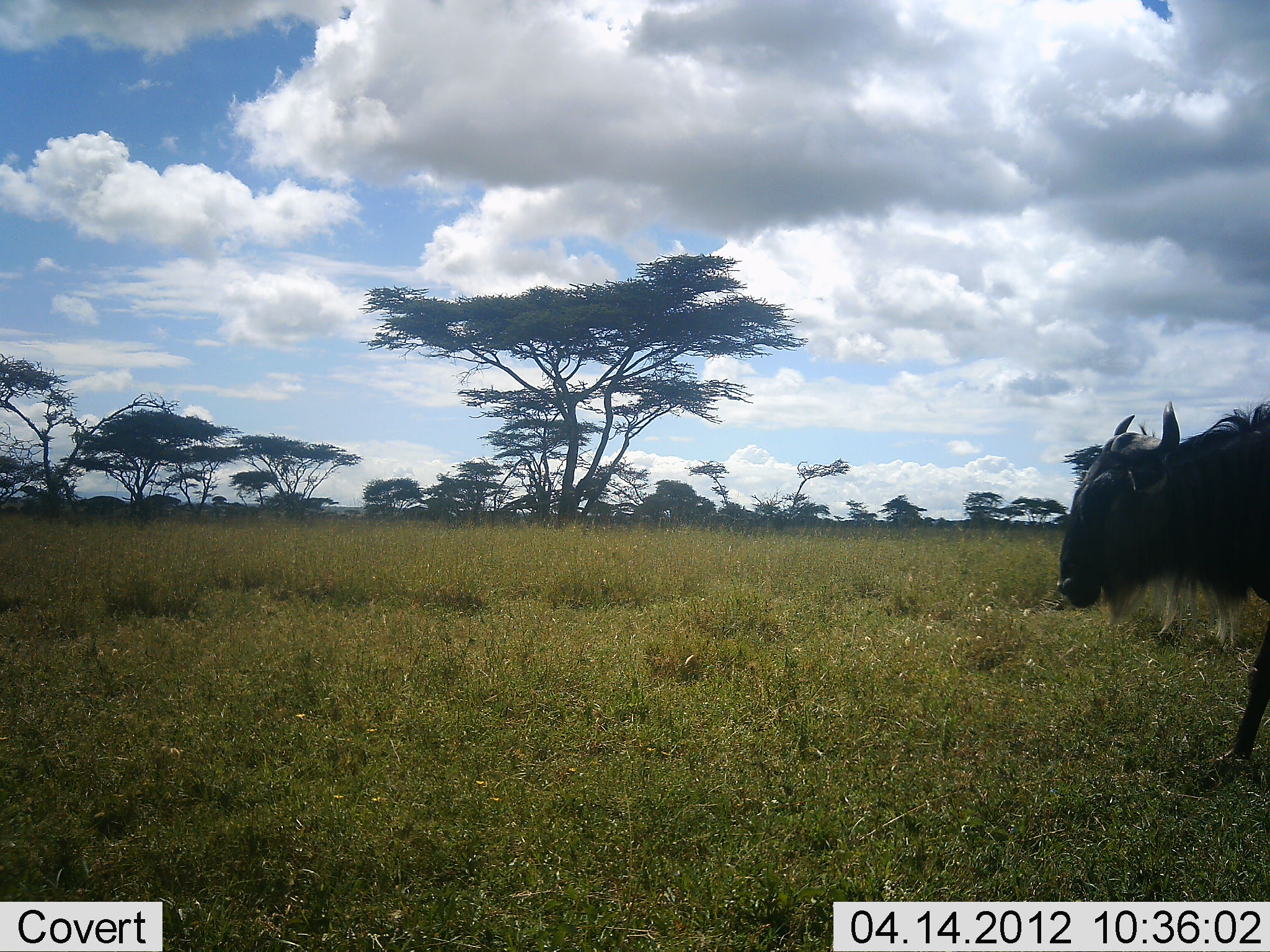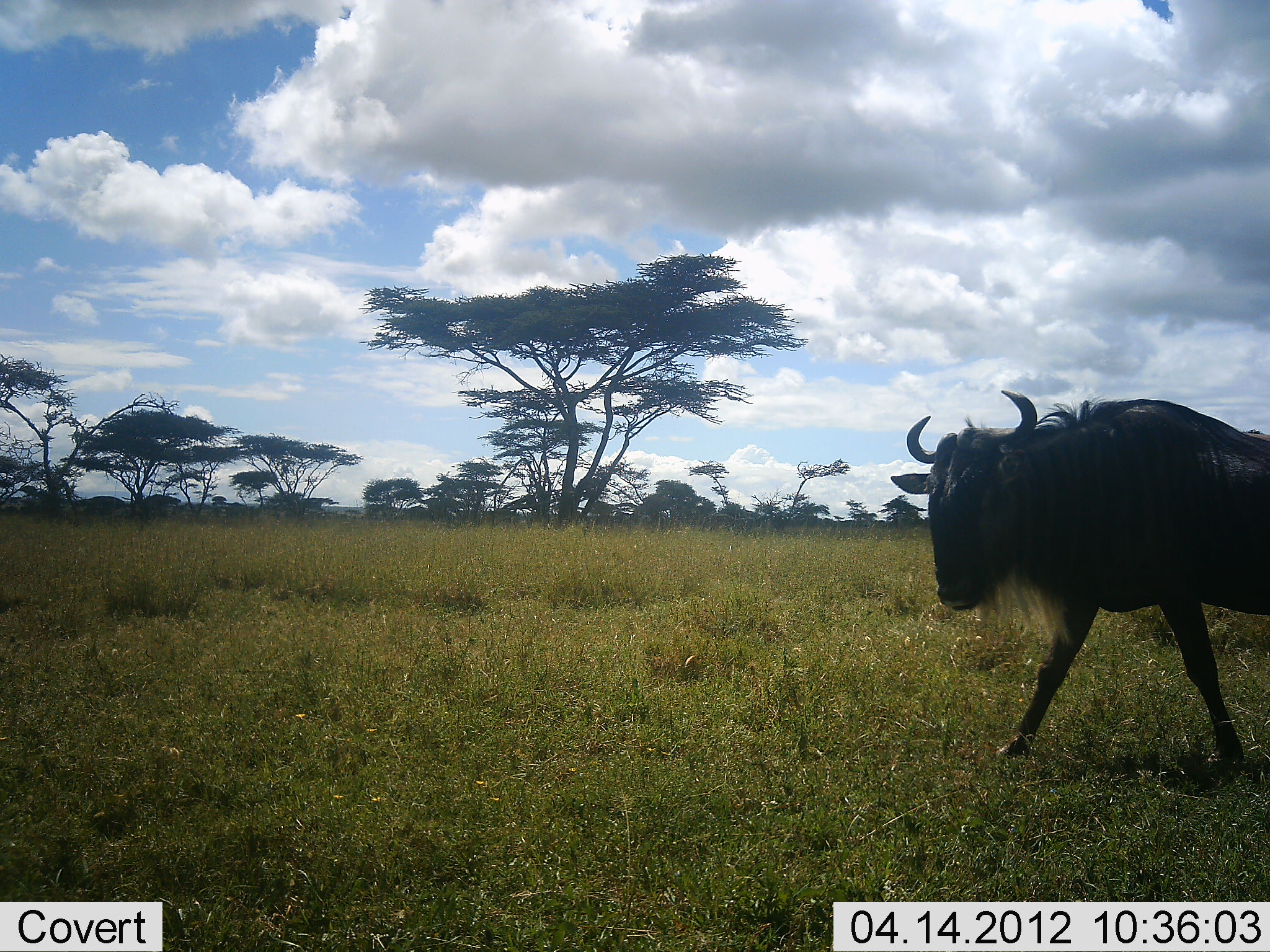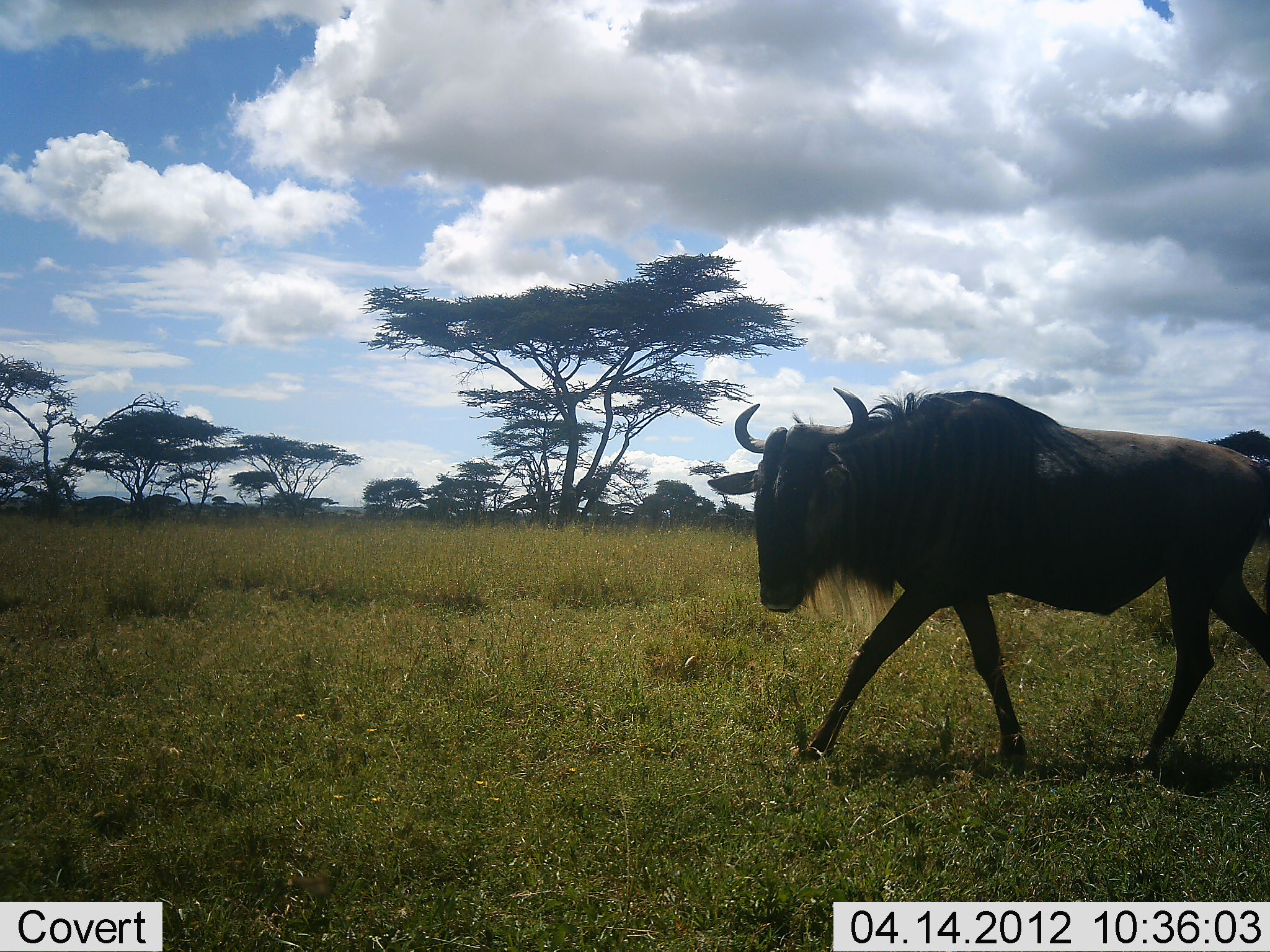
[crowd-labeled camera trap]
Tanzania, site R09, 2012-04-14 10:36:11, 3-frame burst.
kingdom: Animalia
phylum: Chordata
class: Mammalia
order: Artiodactyla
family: Bovidae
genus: Connochaetes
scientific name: Connochaetes taurinus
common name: blue wildebeest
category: wildebeest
Wildebeest (blue wildebeest) (Connochaetes taurinus), count 1. Behavior (volunteer vote fractions): standing 4%, resting 0%, moving 96%, interacting 0%. Young present (vote fraction): 0%. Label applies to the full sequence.